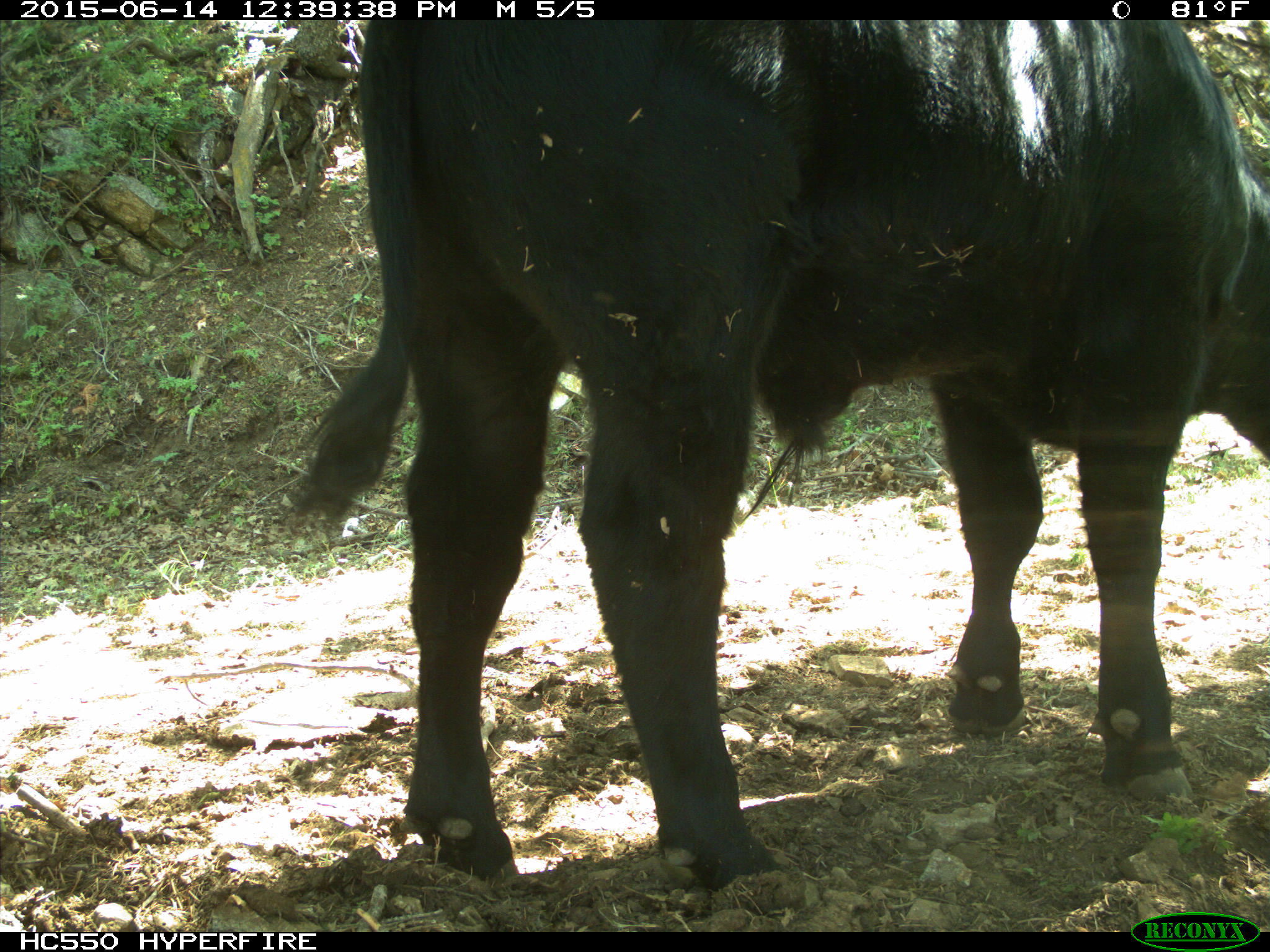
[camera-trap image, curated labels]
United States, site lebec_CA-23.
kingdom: Animalia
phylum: Chordata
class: Mammalia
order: Artiodactyla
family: Bovidae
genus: Bos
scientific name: Bos taurus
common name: domestic cow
Bos taurus (domestic cow).